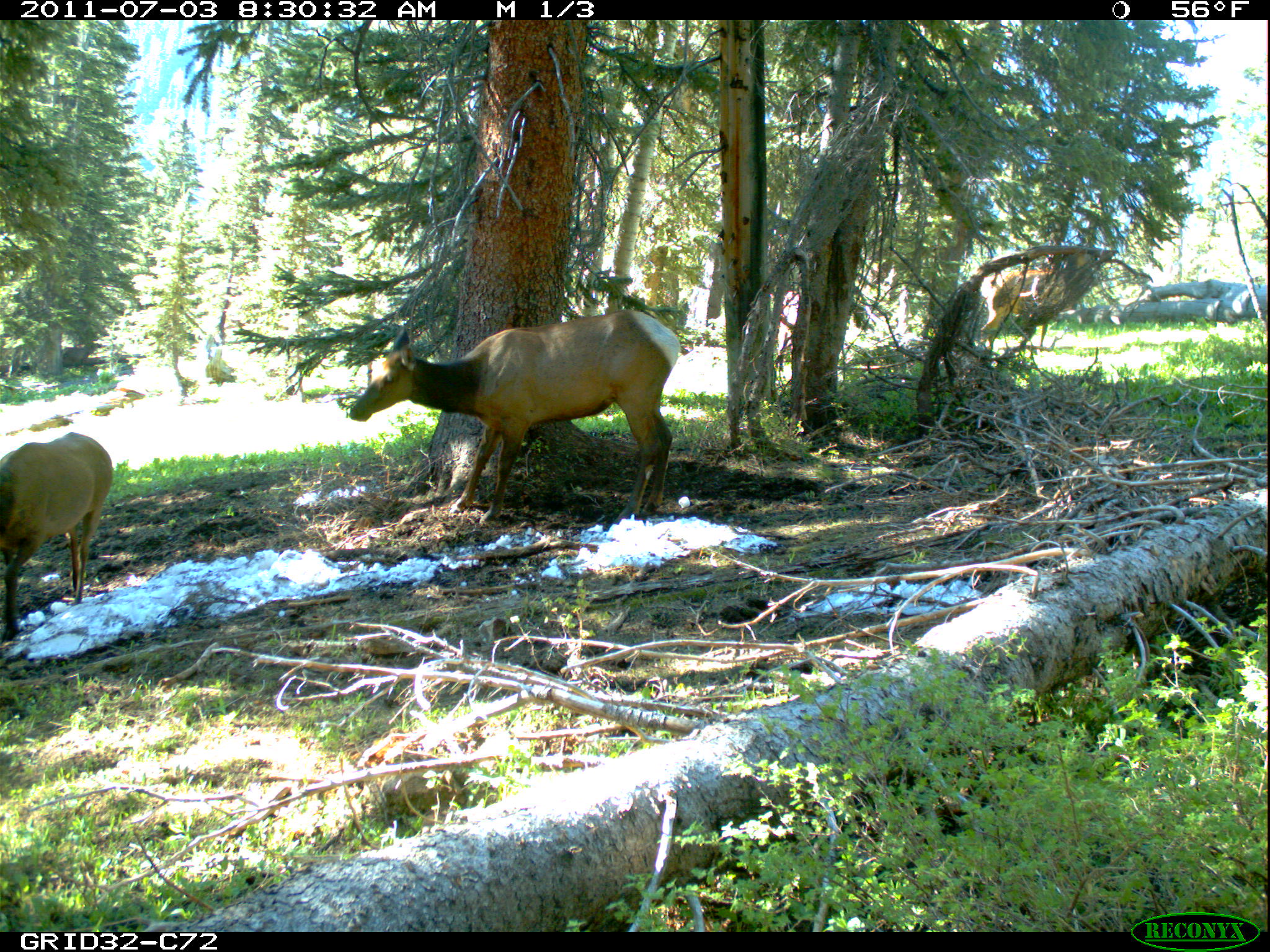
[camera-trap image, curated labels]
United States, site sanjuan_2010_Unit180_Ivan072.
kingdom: Animalia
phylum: Chordata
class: Mammalia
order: Artiodactyla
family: Cervidae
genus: Cervus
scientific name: Cervus elaphus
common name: red deer